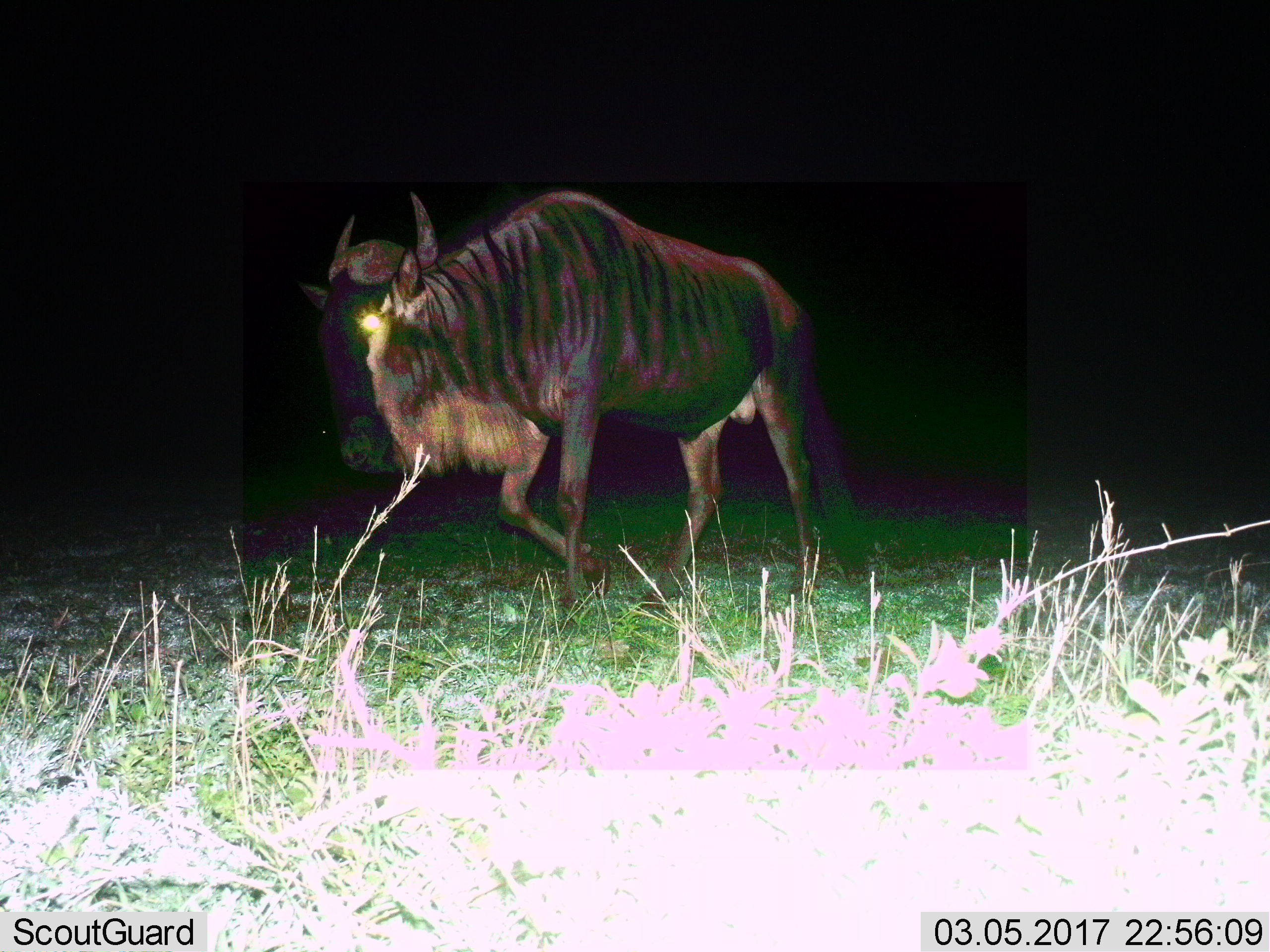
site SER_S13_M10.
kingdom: Animalia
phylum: Chordata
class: Mammalia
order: Artiodactyla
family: Bovidae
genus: Connochaetes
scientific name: Connochaetes taurinus taurinus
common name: blue wildebeest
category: wildebeestblue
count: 1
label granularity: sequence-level